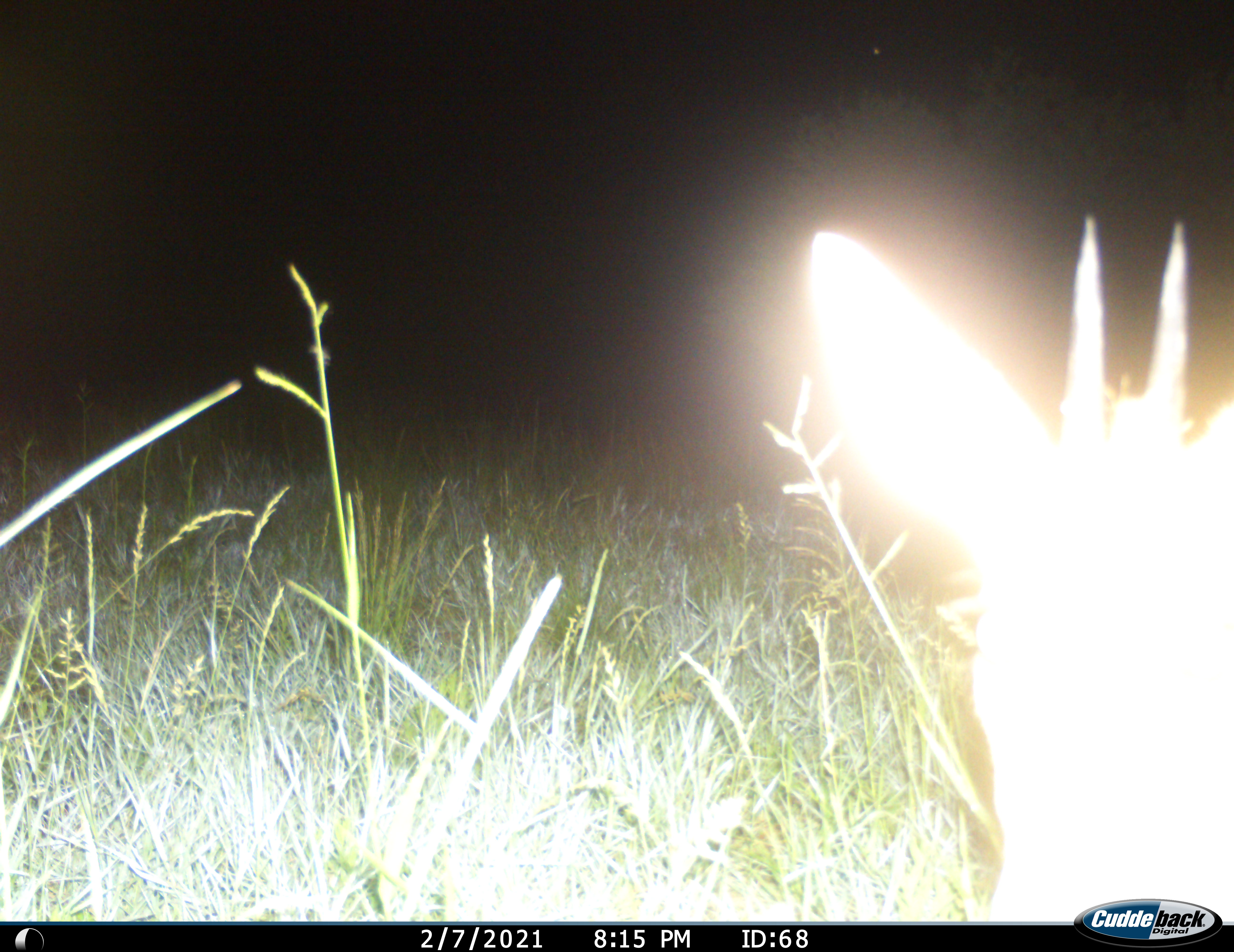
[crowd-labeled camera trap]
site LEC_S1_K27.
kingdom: Animalia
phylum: Chordata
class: Mammalia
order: Artiodactyla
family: Bovidae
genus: Sylvicapra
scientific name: Sylvicapra grimmia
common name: common duiker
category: duikercommongrey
Duikercommongrey (common duiker) (Sylvicapra grimmia), count 1. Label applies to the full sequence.